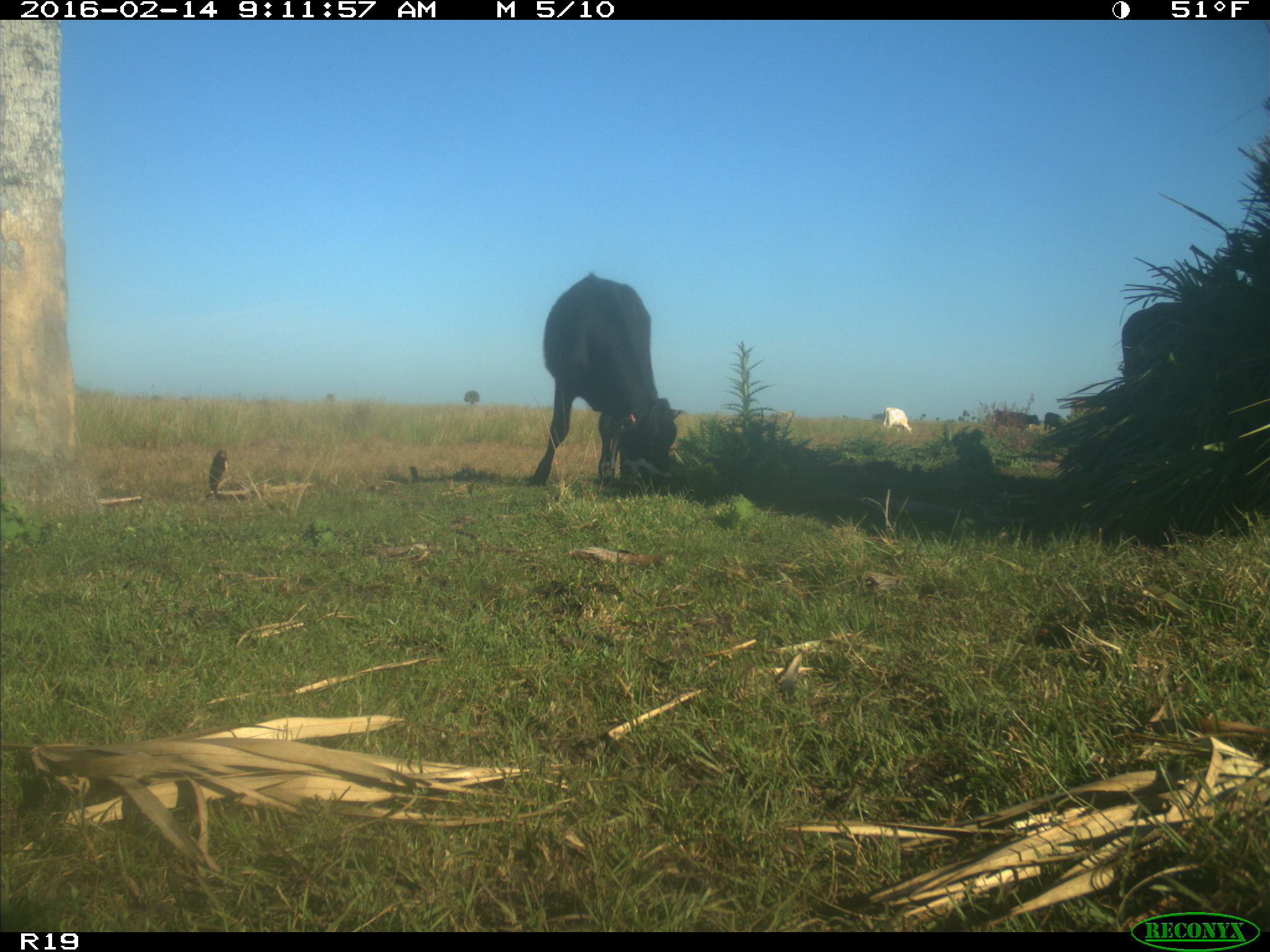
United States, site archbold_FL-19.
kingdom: Animalia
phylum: Chordata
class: Mammalia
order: Artiodactyla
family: Bovidae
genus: Bos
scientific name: Bos taurus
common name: domestic cow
Bos taurus (domestic cow).